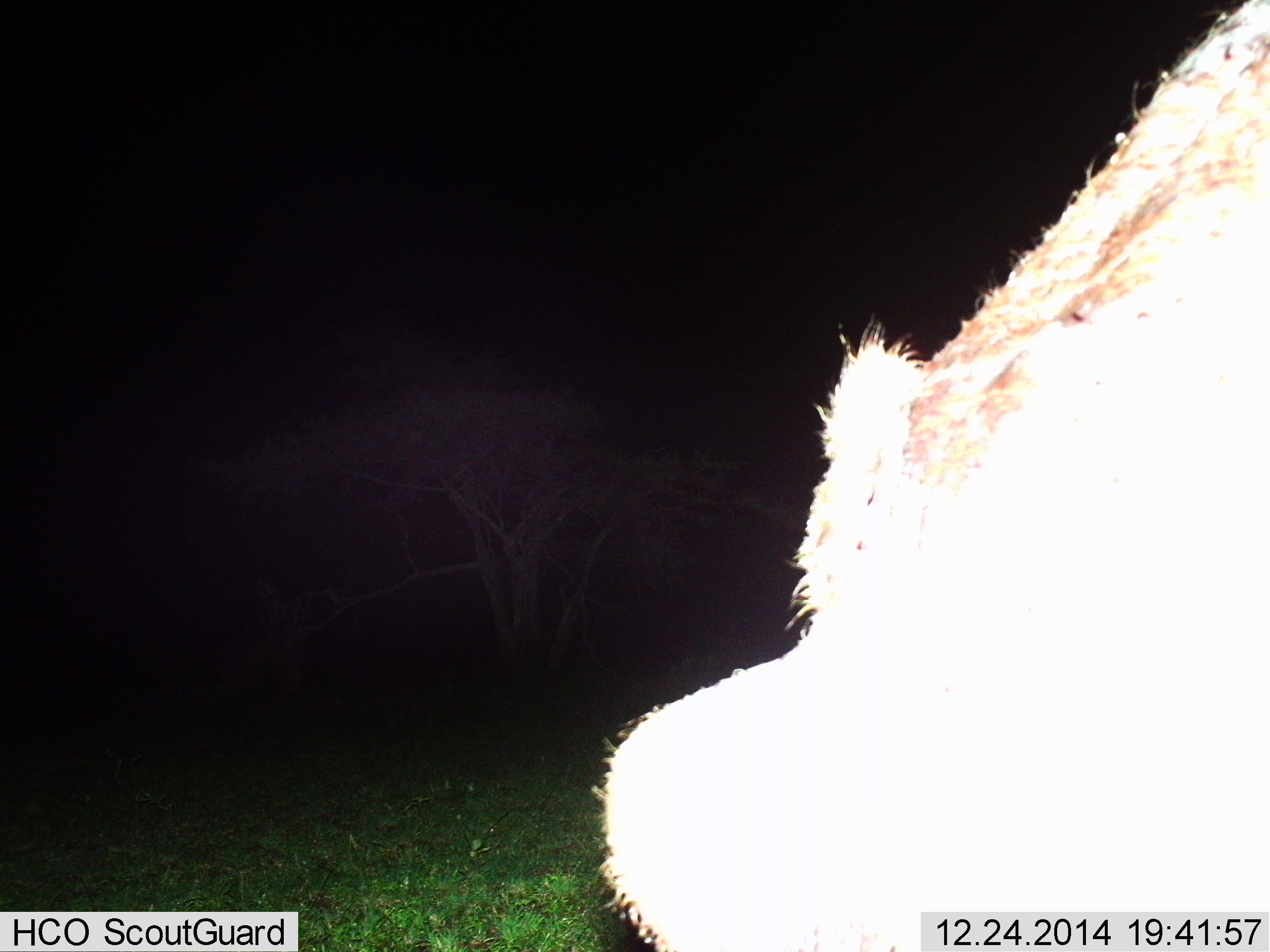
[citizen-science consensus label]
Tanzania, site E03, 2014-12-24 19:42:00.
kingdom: Animalia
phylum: Chordata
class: Mammalia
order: Carnivora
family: Felidae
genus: Panthera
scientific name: Panthera leo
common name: lion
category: lionfemale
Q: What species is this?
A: Lionfemale (lion) (Panthera leo).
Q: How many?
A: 1.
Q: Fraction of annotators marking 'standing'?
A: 25%.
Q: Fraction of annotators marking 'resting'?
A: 50%.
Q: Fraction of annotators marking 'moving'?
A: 0%.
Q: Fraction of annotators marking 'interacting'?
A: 25%.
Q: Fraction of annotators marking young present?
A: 0%.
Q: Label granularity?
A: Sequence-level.